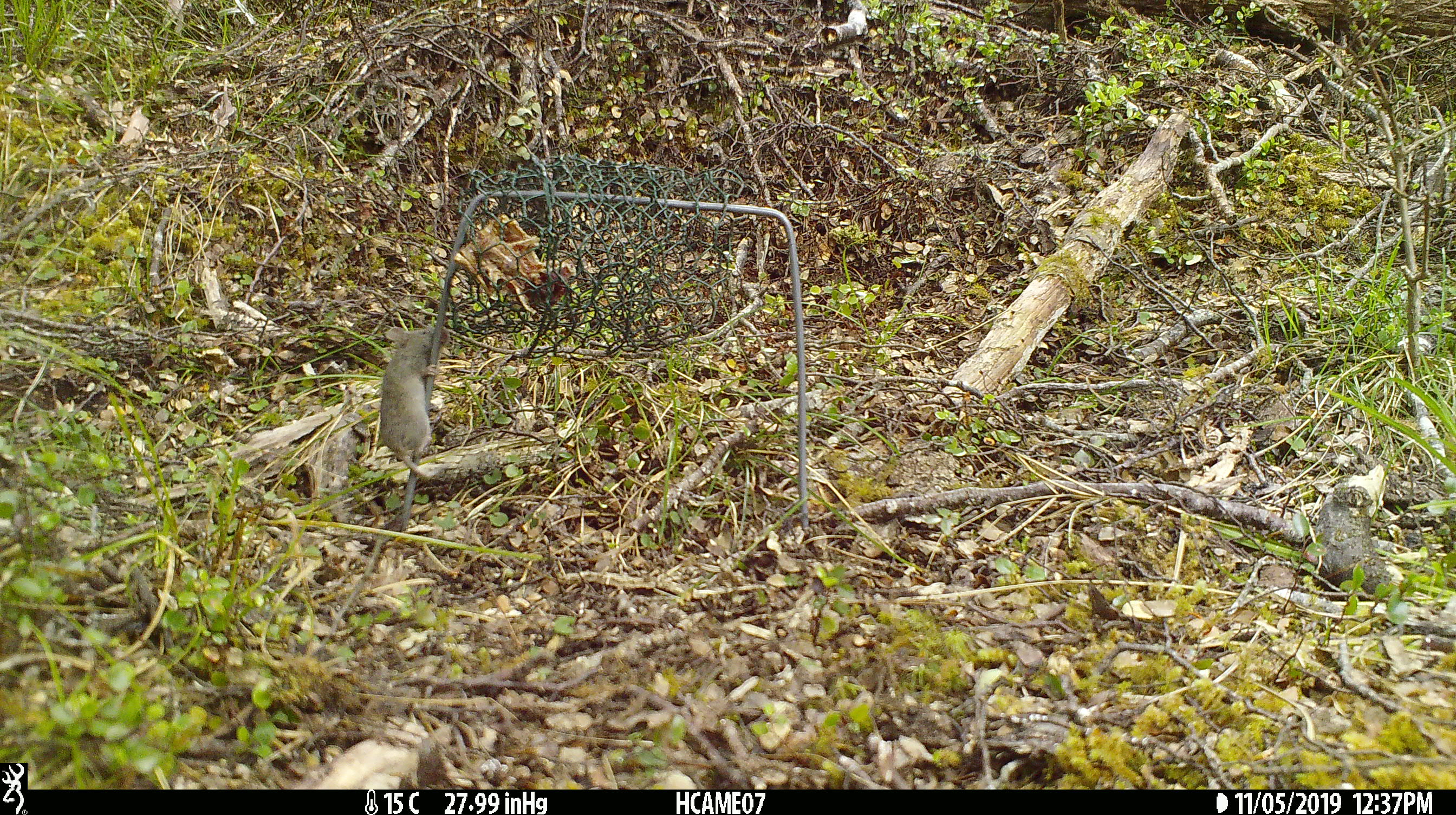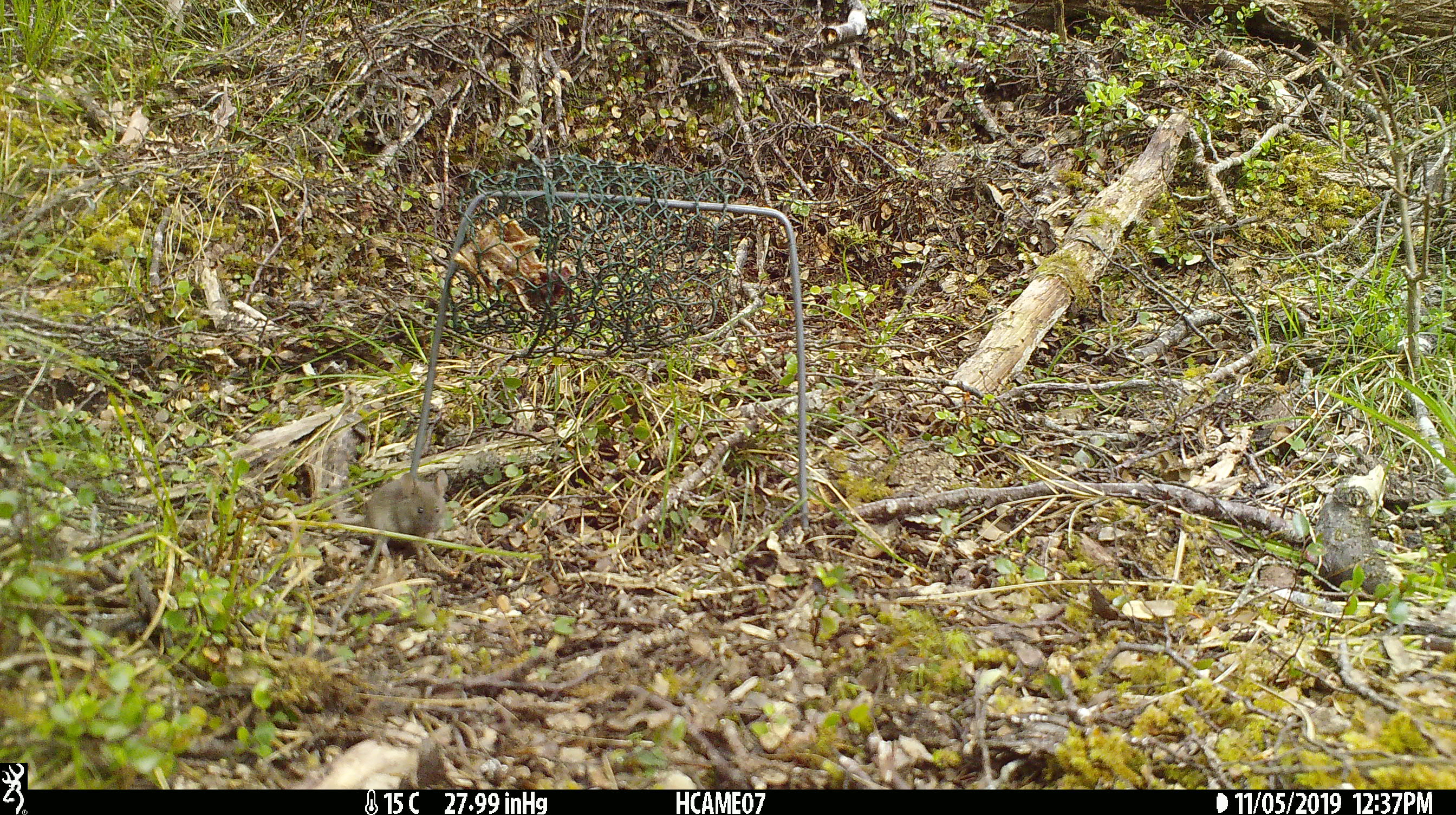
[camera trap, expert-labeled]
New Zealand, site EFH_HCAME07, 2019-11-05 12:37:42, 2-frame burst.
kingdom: Animalia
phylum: Chordata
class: Mammalia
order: Rodentia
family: Muridae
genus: Mus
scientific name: Mus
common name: mouse